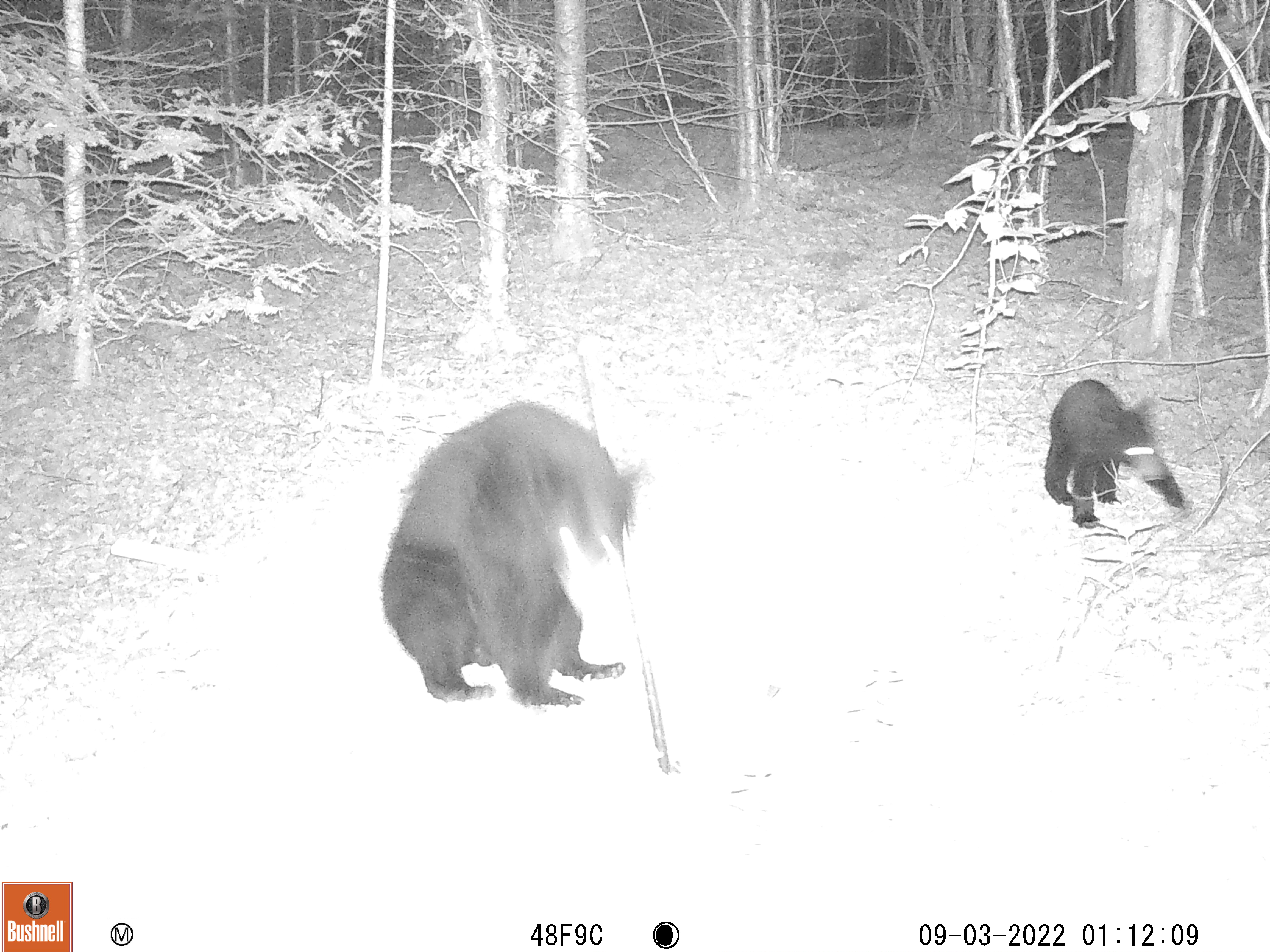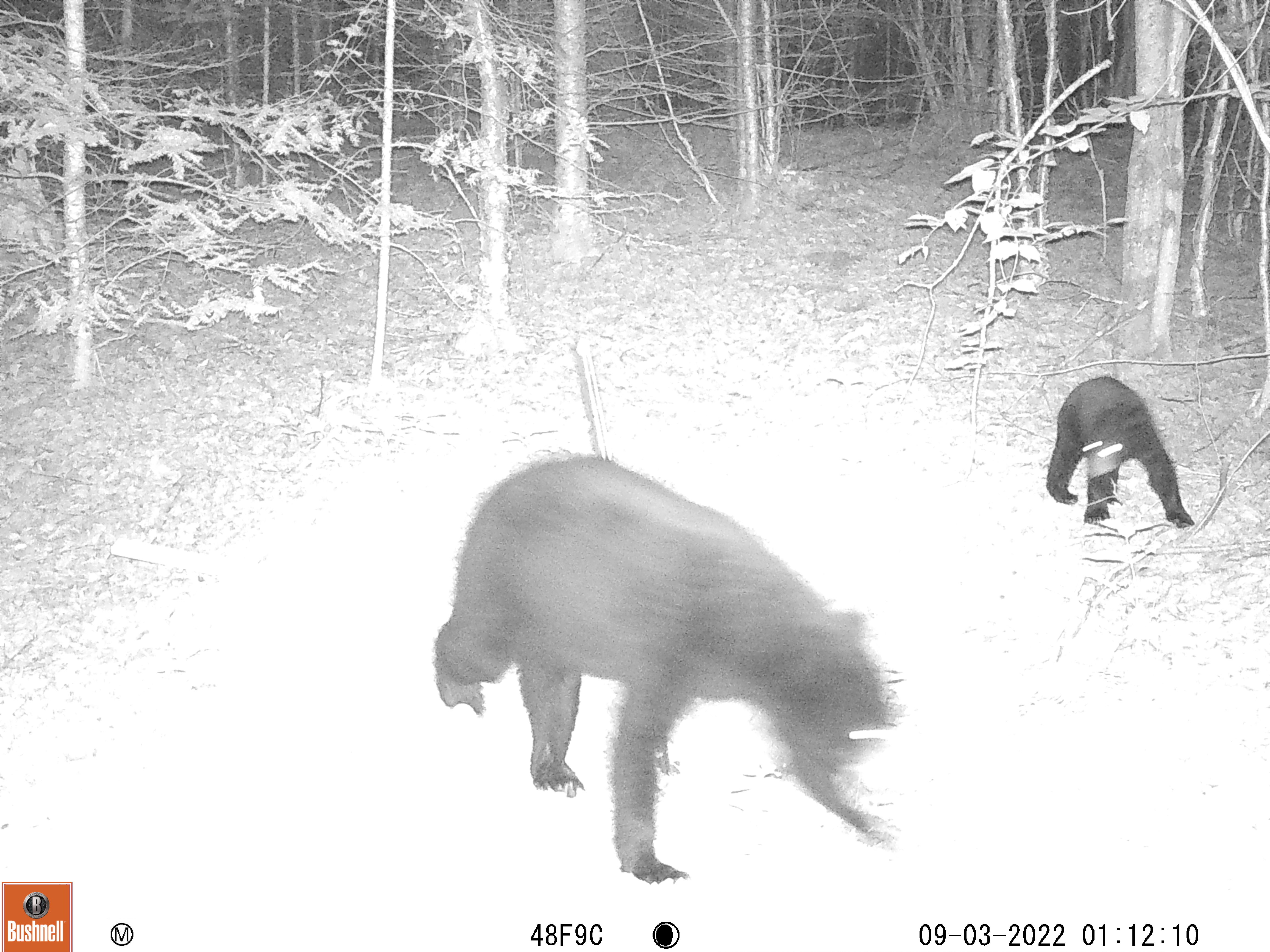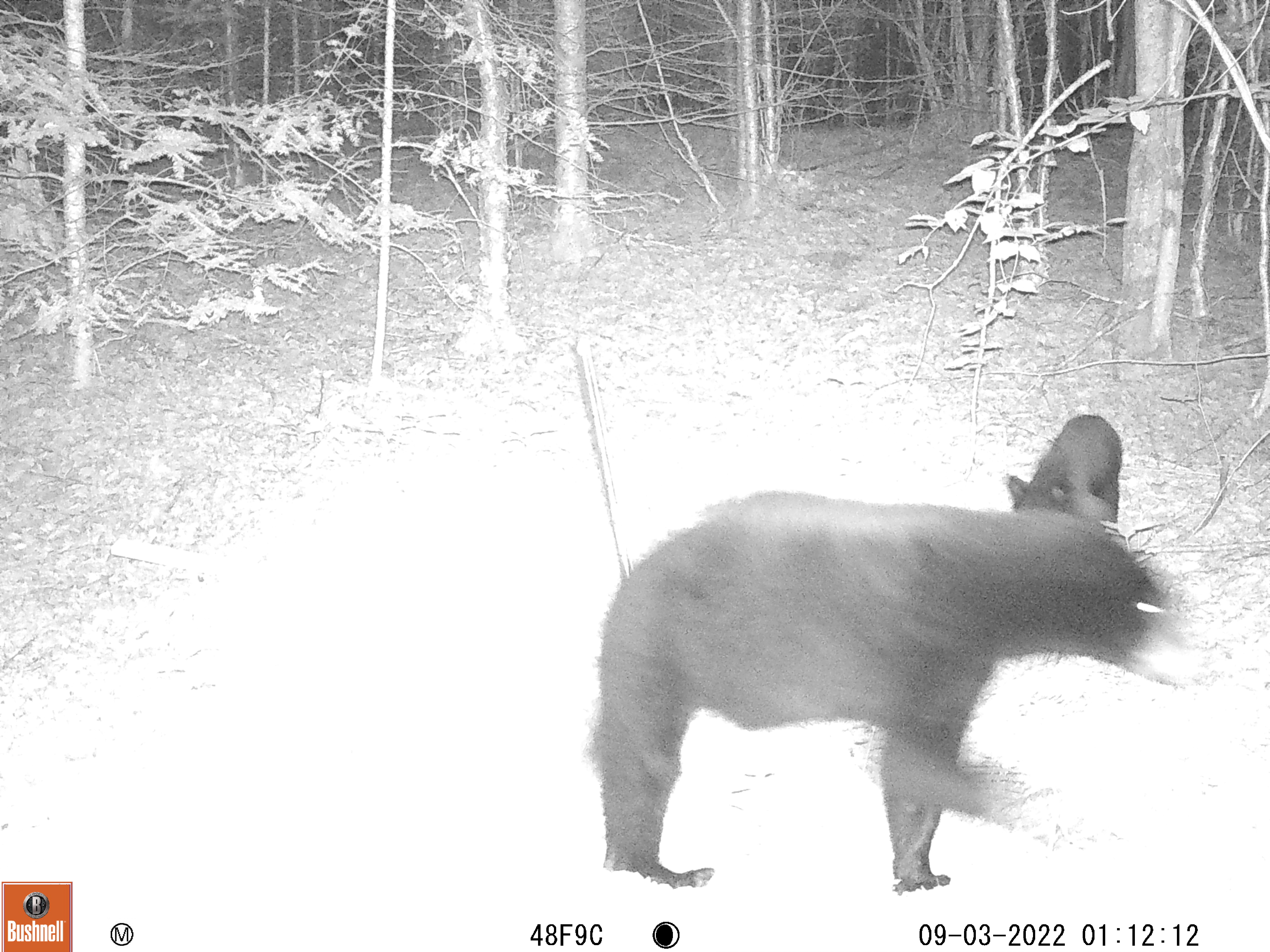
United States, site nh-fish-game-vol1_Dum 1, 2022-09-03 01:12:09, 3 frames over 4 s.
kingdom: Animalia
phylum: Chordata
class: Mammalia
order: Carnivora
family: Ursidae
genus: Ursus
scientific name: Ursus americanus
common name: black bear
Black bear (Ursus americanus).